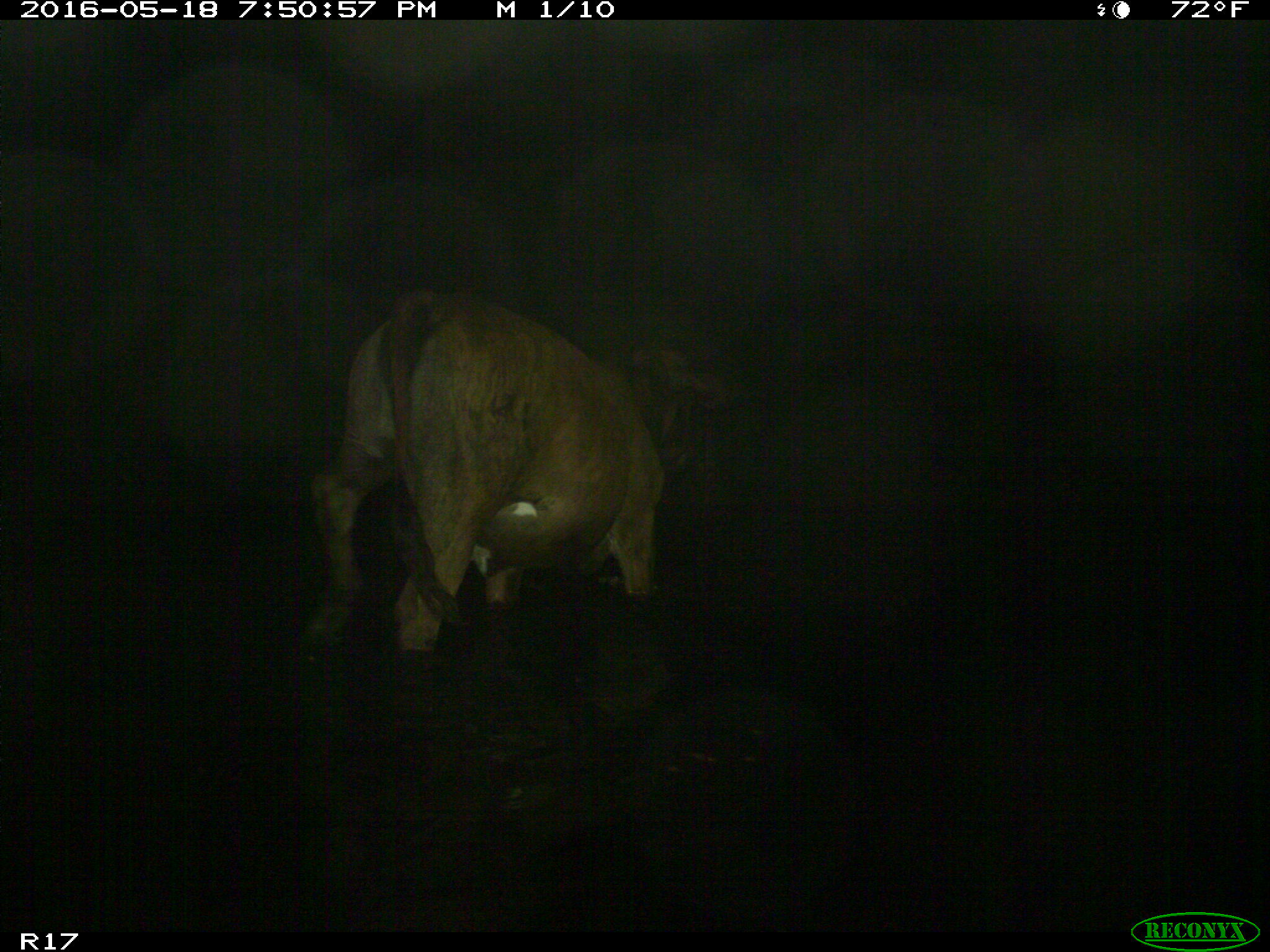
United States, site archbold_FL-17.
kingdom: Animalia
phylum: Chordata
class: Mammalia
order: Artiodactyla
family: Bovidae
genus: Bos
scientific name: Bos taurus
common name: domestic cow